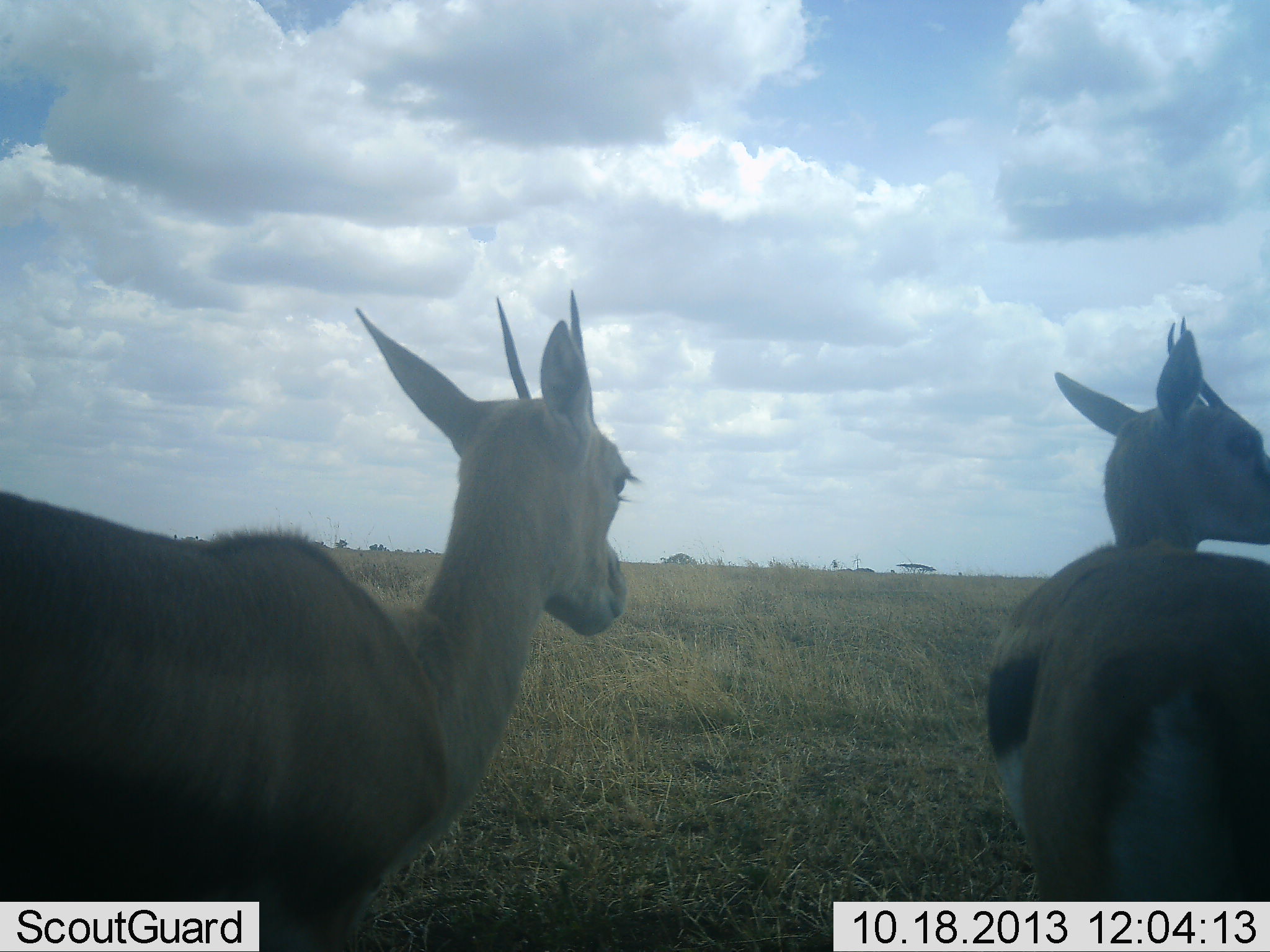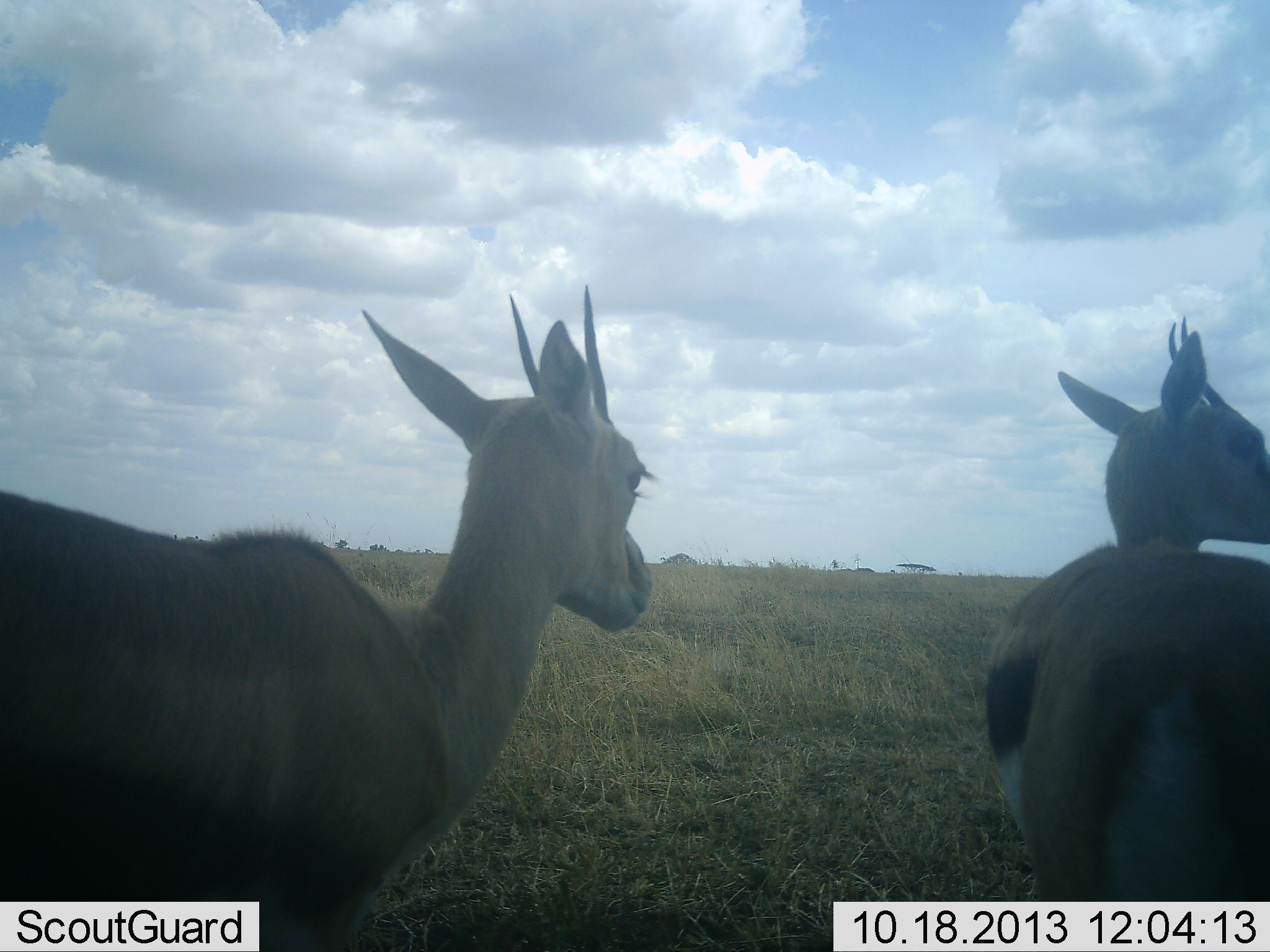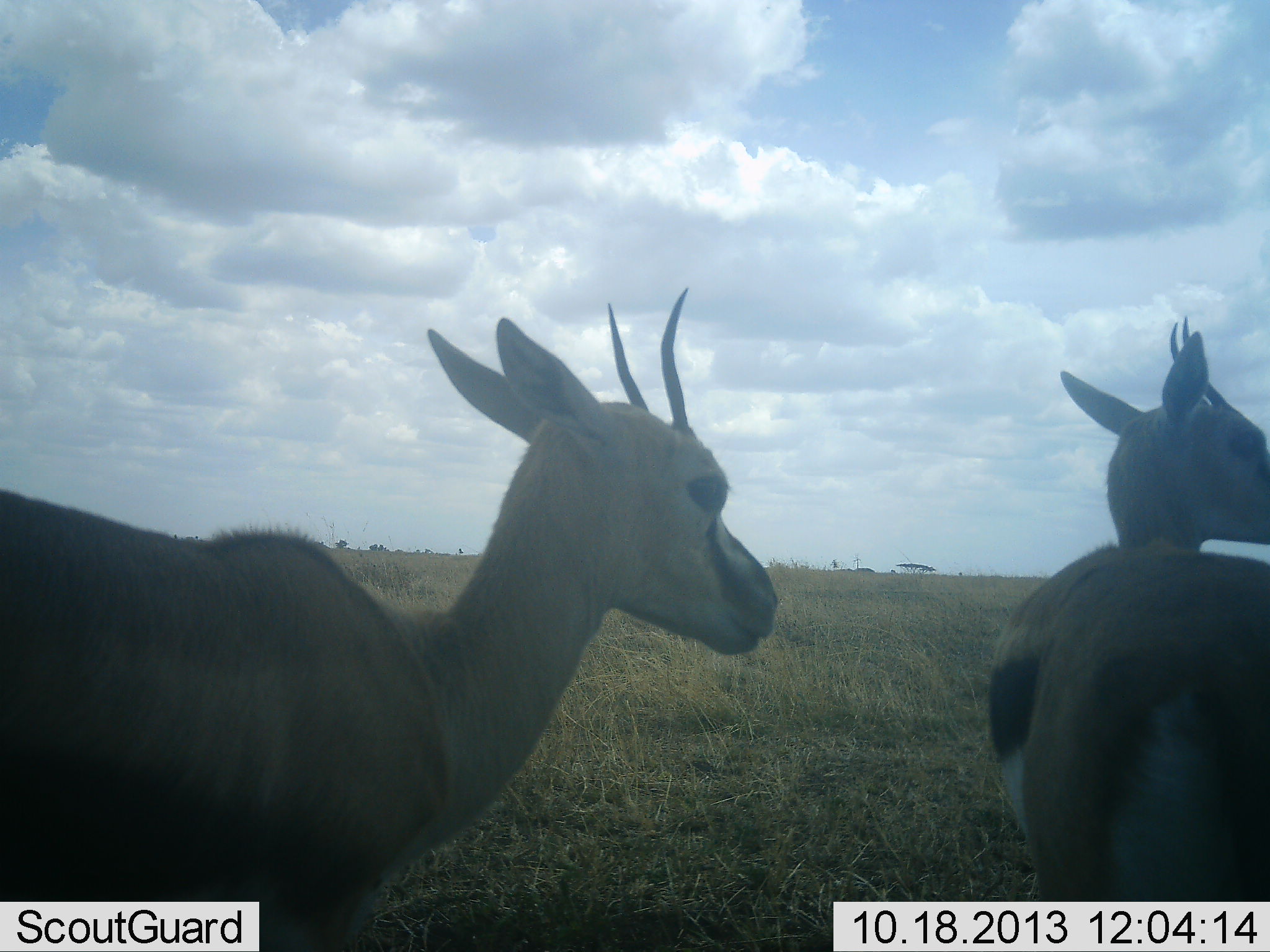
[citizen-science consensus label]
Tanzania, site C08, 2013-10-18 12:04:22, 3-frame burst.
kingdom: Animalia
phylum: Chordata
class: Mammalia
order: Artiodactyla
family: Bovidae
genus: Eudorcas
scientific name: Eudorcas thomsonii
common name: thomson's gazelle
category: gazellethomsons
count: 2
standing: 90%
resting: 0%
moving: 10%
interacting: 0%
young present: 0%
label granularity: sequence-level